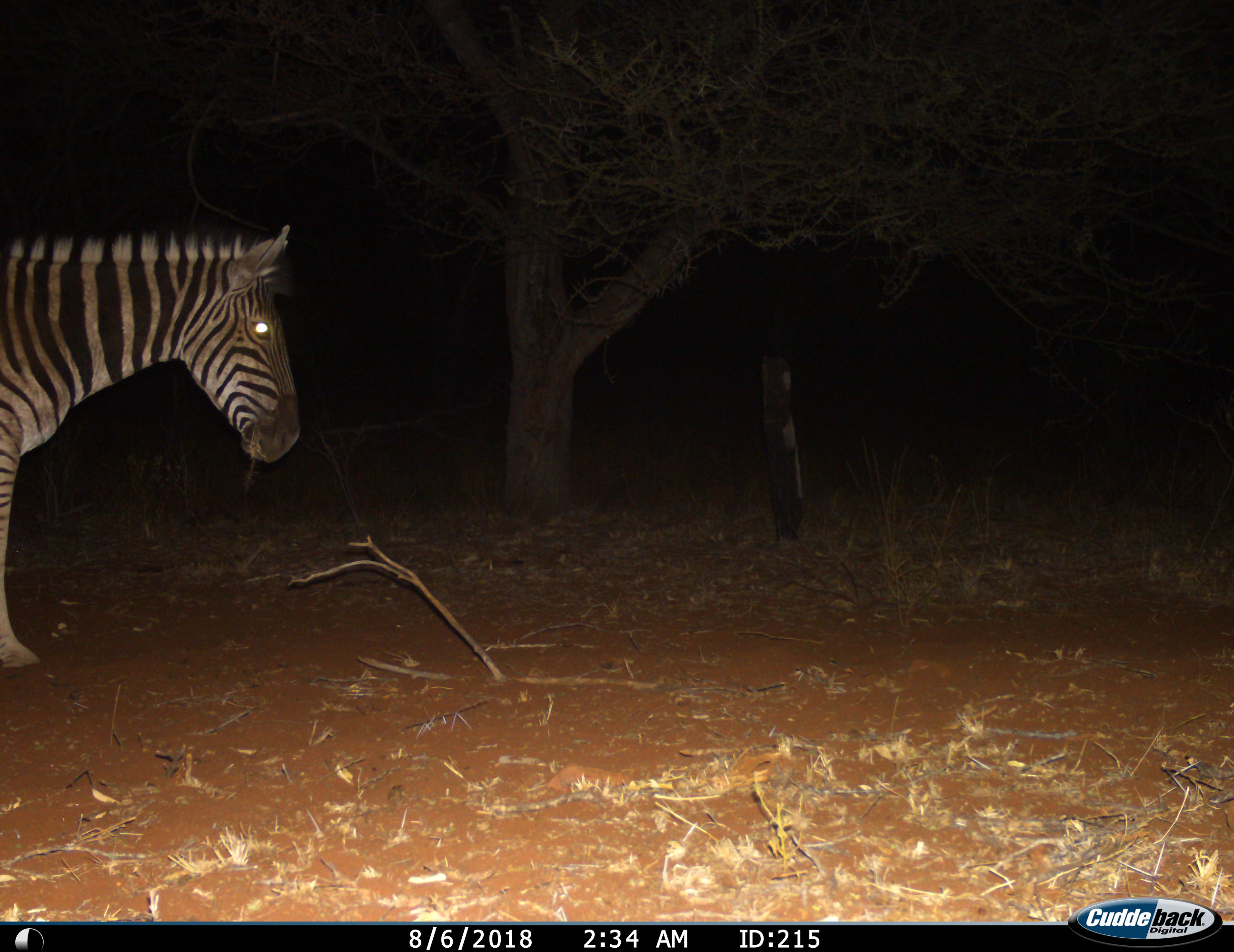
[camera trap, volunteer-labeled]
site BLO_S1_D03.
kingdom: Animalia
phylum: Chordata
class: Mammalia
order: Perissodactyla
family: Equidae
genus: Equus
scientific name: Equus quagga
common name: plains zebra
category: zebraplains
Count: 1.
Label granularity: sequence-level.